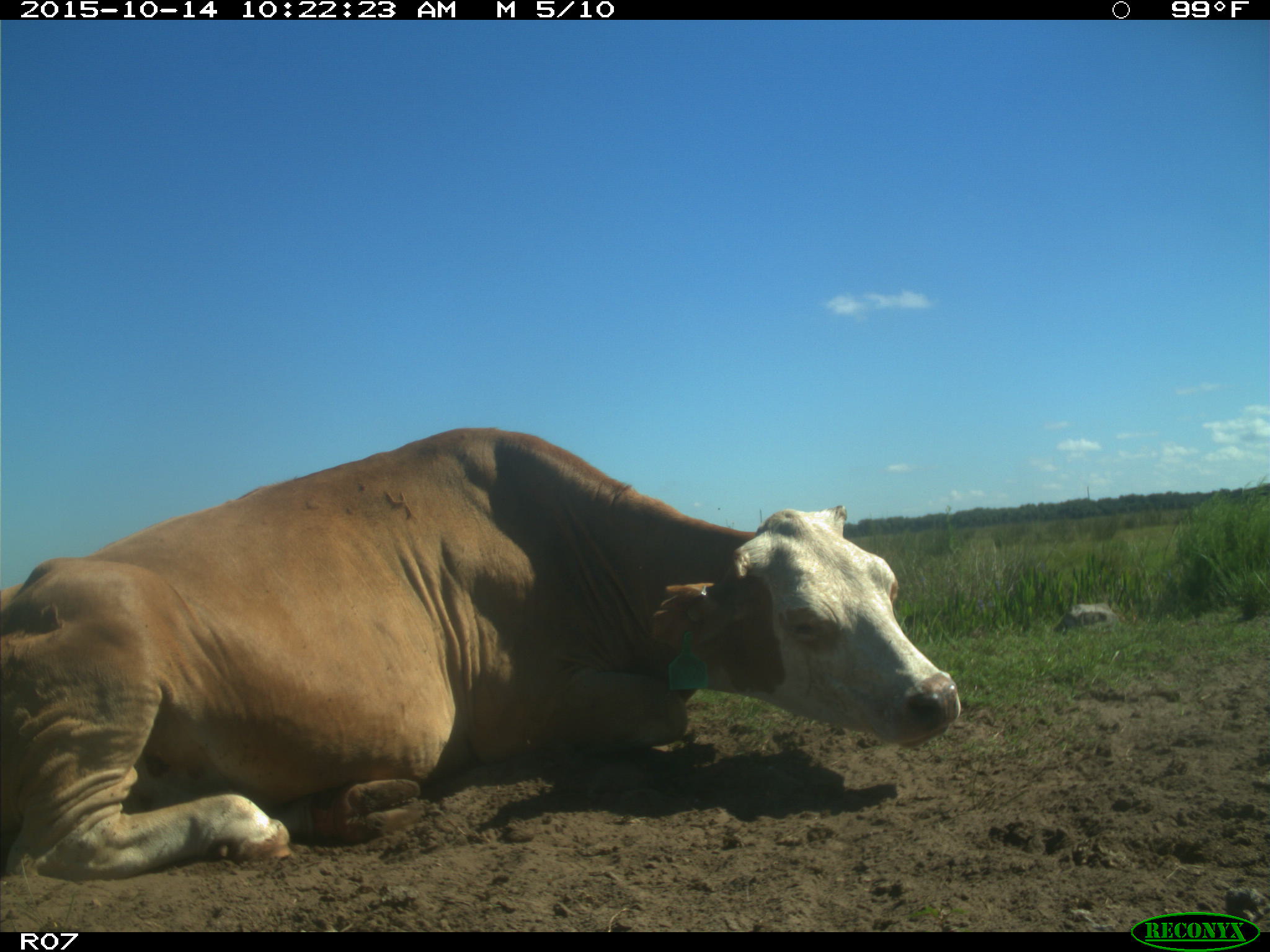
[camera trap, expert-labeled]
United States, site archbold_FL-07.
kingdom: Animalia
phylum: Chordata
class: Mammalia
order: Artiodactyla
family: Bovidae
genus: Bos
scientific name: Bos taurus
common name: domestic cow